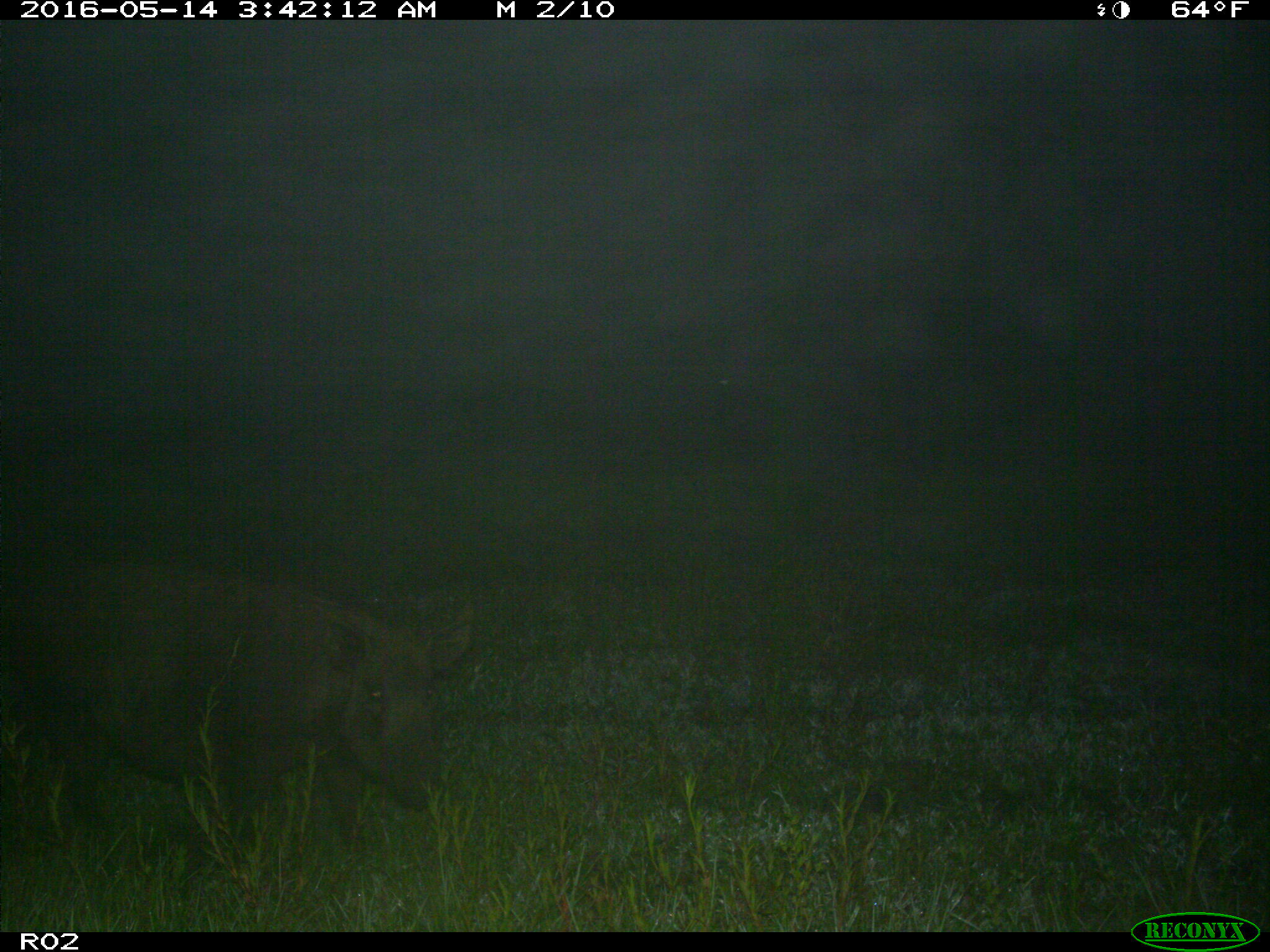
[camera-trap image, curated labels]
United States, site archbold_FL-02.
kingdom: Animalia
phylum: Chordata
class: Mammalia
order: Artiodactyla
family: Suidae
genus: Sus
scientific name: Sus scrofa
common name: wild boar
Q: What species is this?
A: Sus scrofa (wild boar).